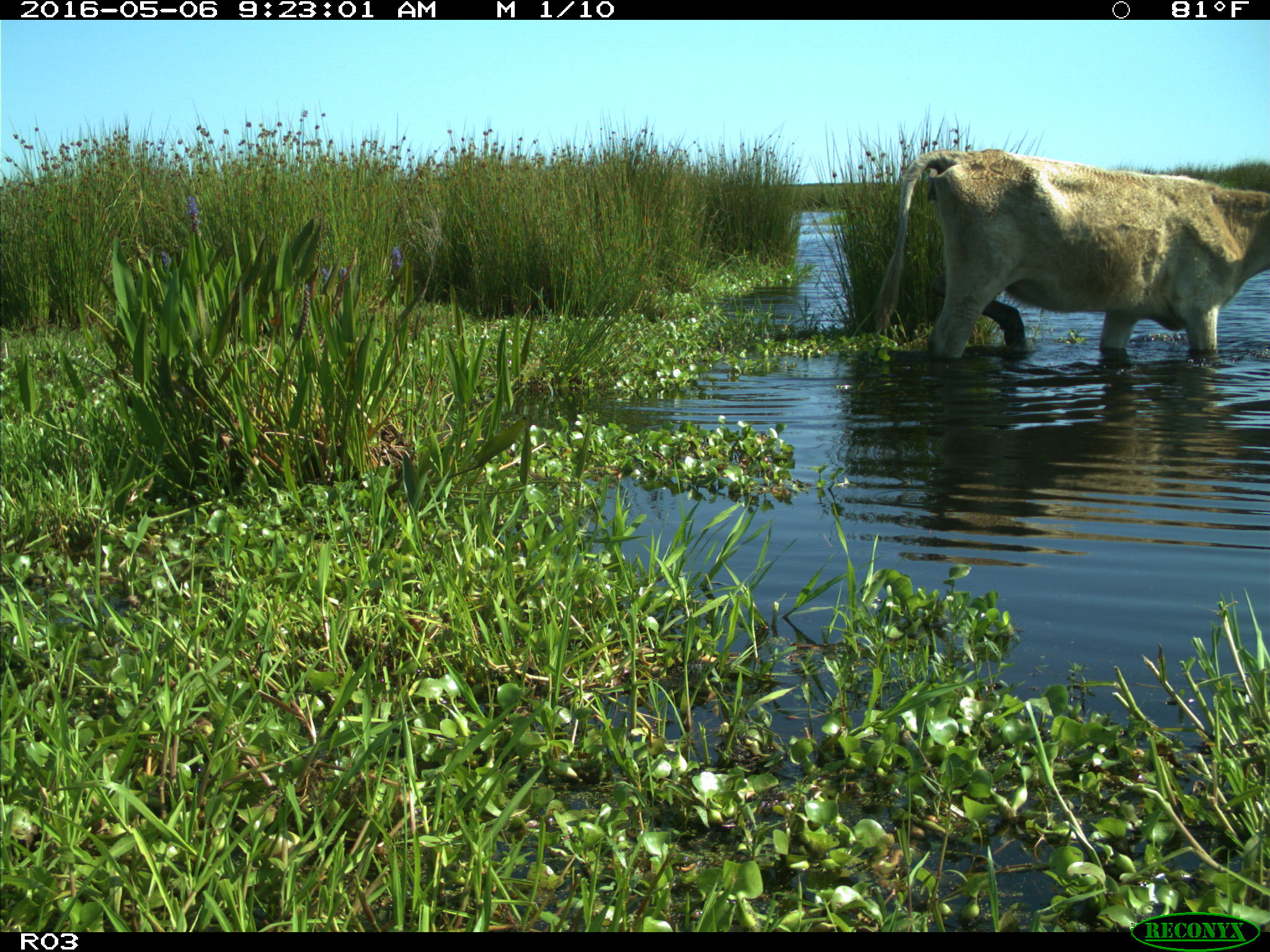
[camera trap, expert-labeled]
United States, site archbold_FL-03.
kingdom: Animalia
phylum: Chordata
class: Mammalia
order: Artiodactyla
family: Bovidae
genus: Bos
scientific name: Bos taurus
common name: domestic cow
Bos taurus (domestic cow).